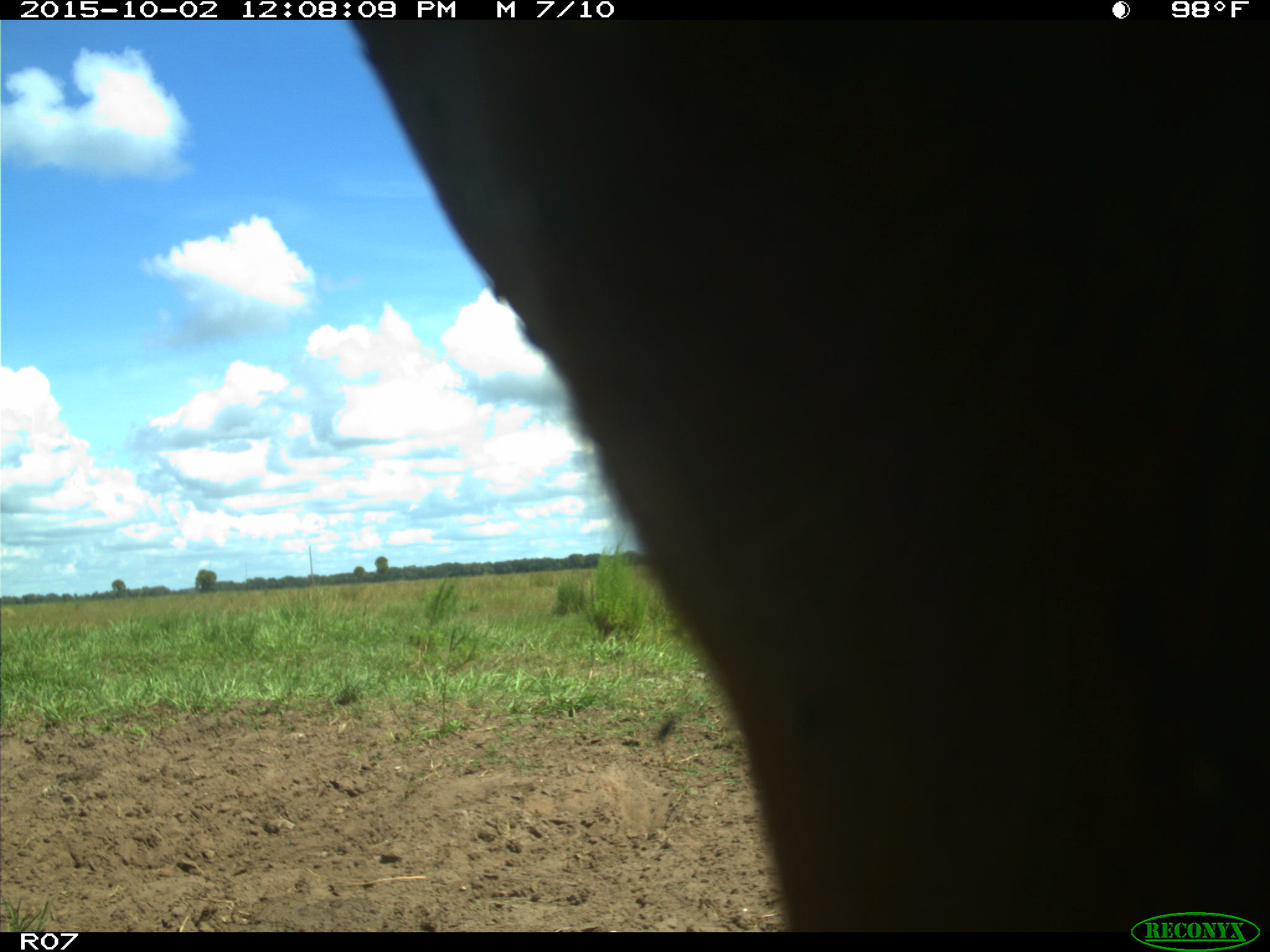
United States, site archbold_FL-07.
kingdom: Animalia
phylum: Chordata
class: Mammalia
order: Artiodactyla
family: Bovidae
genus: Bos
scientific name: Bos taurus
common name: domestic cow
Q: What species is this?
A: Bos taurus (domestic cow).